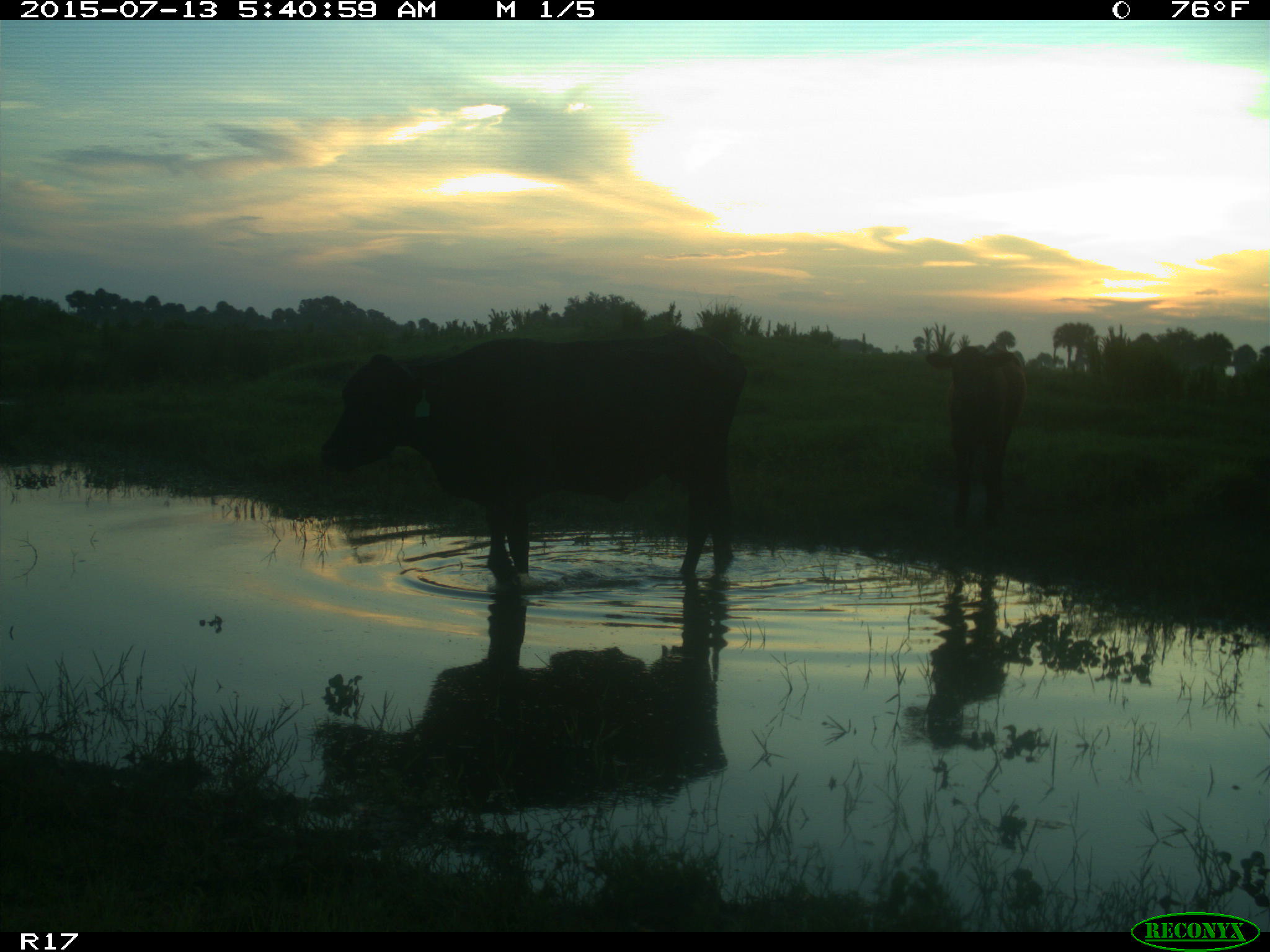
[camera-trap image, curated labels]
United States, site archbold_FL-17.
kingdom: Animalia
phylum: Chordata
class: Mammalia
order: Artiodactyla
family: Bovidae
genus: Bos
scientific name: Bos taurus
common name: domestic cow